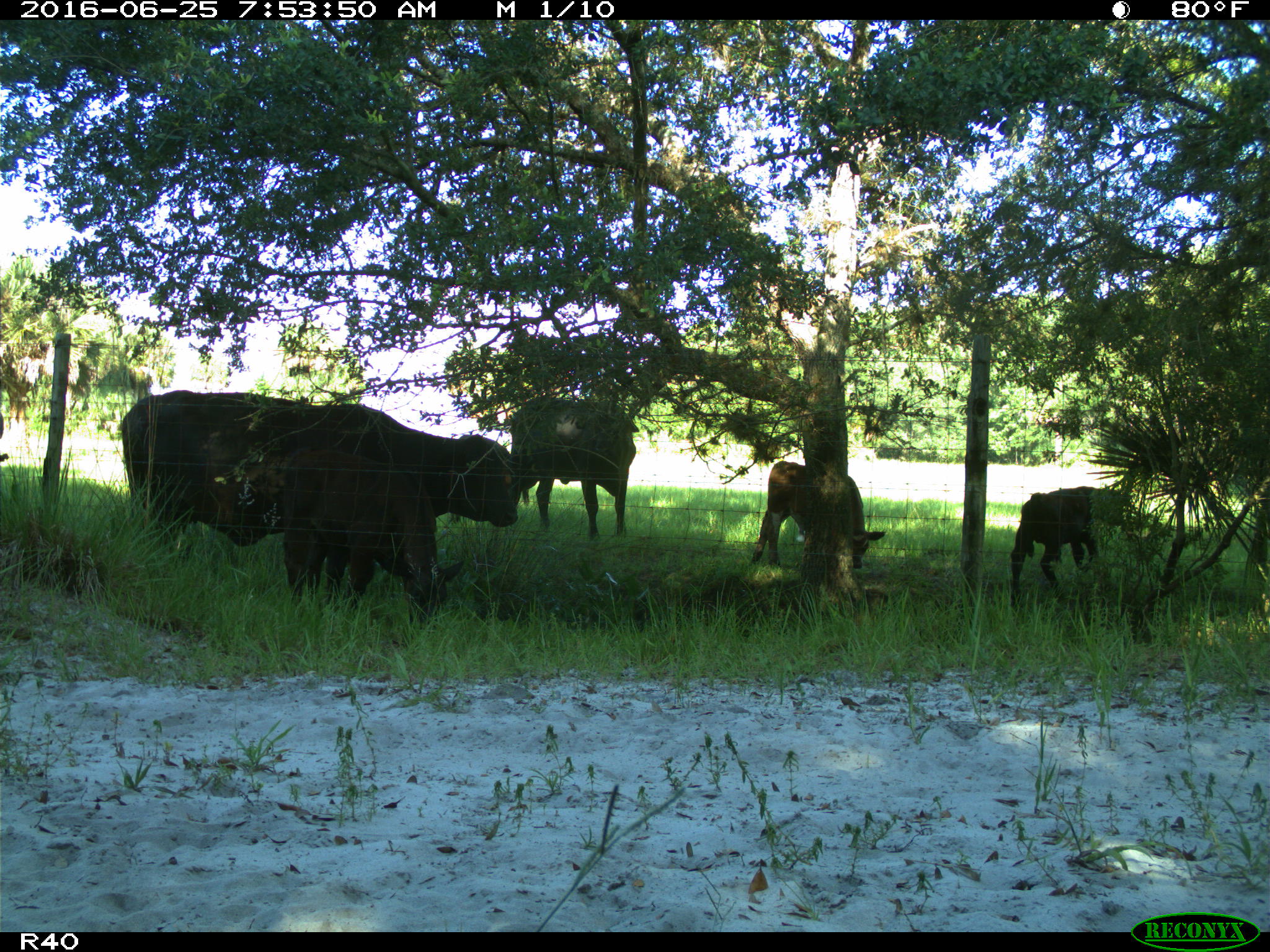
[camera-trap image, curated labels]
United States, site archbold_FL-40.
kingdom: Animalia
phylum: Chordata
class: Mammalia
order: Artiodactyla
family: Bovidae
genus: Bos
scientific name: Bos taurus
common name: domestic cow